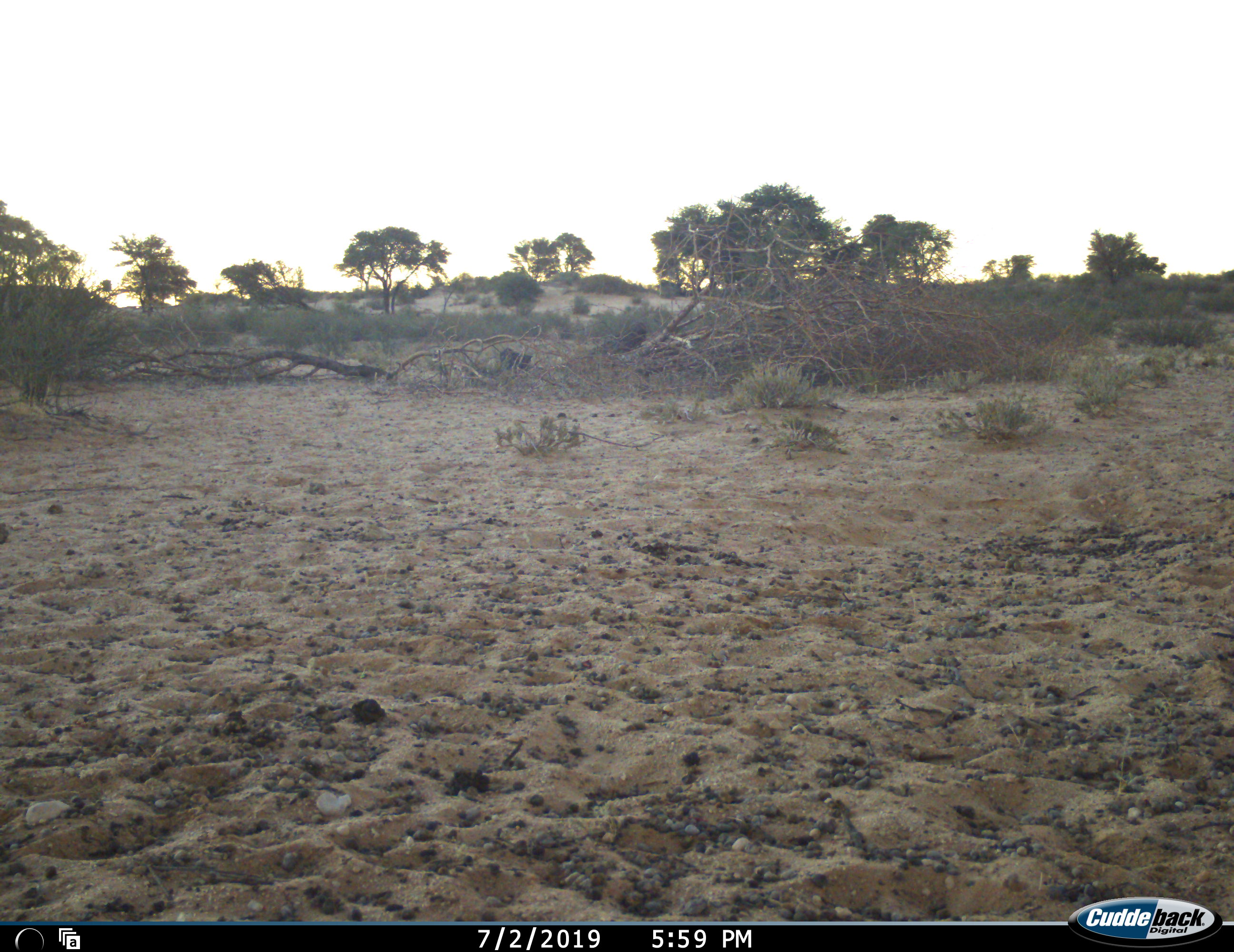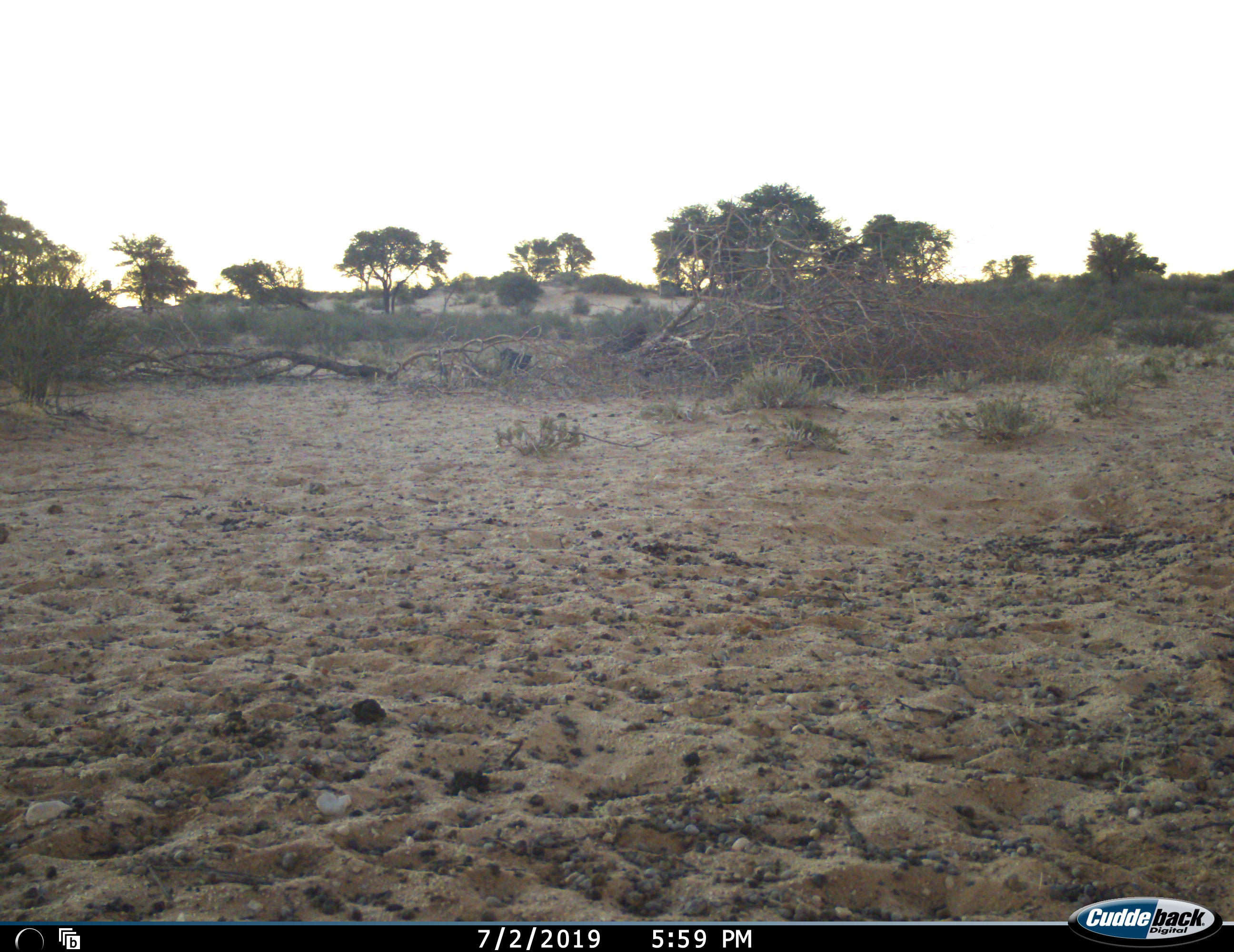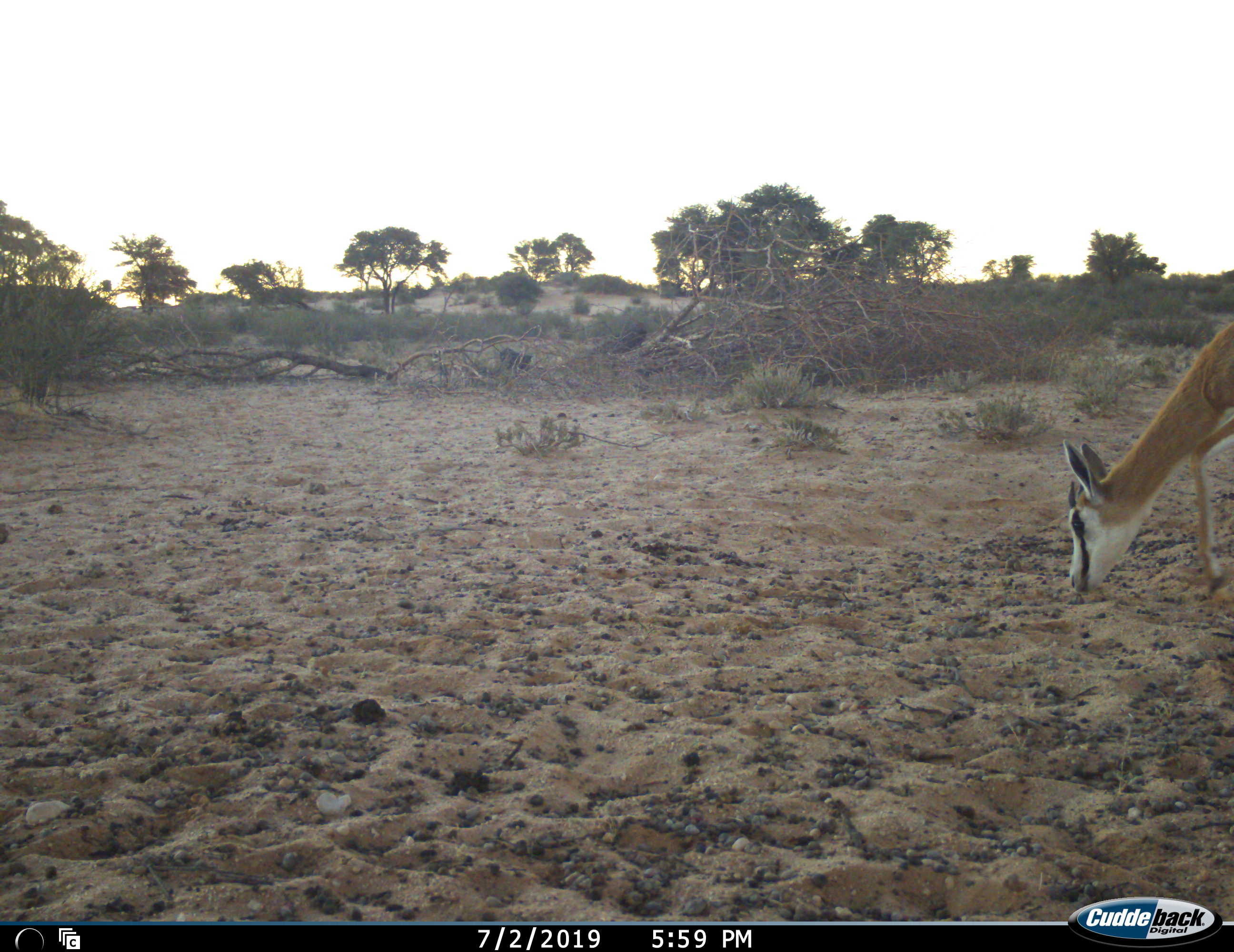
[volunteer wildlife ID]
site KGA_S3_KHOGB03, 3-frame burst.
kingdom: Animalia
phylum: Chordata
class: Mammalia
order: Artiodactyla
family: Bovidae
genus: Antidorcas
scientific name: Antidorcas marsupialis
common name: springbok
Springbok (Antidorcas marsupialis), count 1. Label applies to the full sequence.